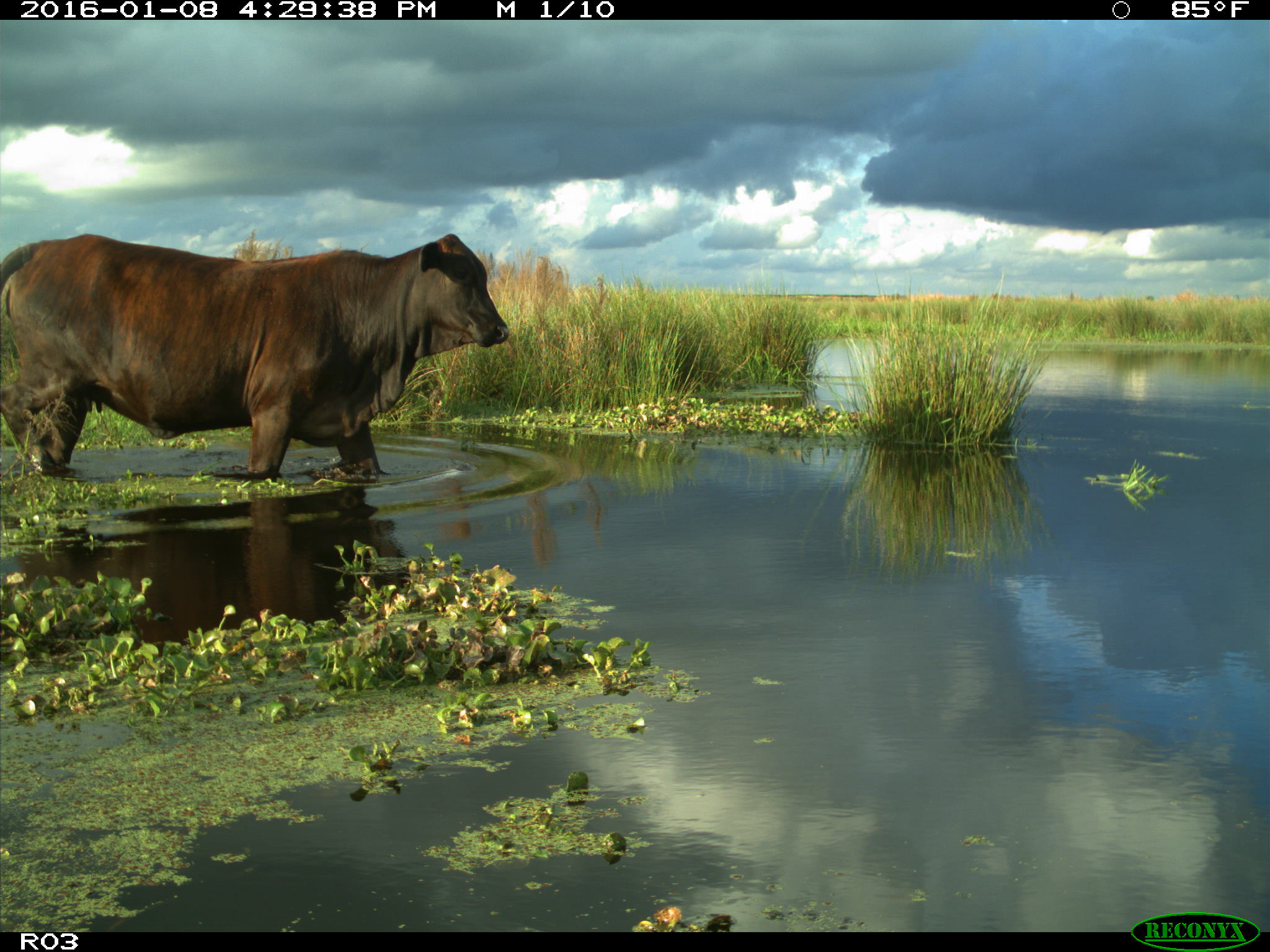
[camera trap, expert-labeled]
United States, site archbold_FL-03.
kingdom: Animalia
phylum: Chordata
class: Mammalia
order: Artiodactyla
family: Bovidae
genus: Bos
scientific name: Bos taurus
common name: domestic cow